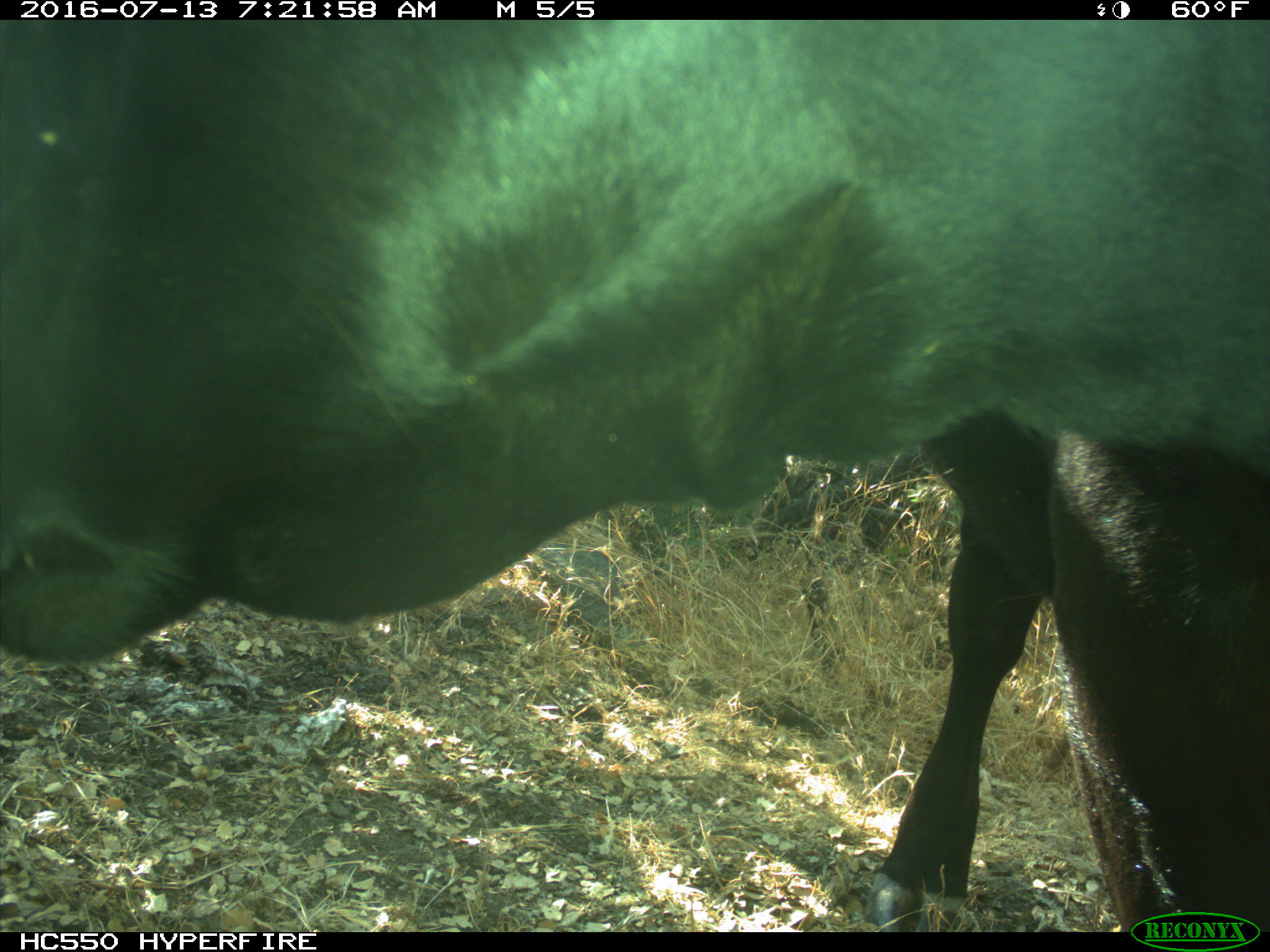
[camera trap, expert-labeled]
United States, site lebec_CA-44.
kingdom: Animalia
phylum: Chordata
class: Mammalia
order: Artiodactyla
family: Bovidae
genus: Bos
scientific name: Bos taurus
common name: domestic cow